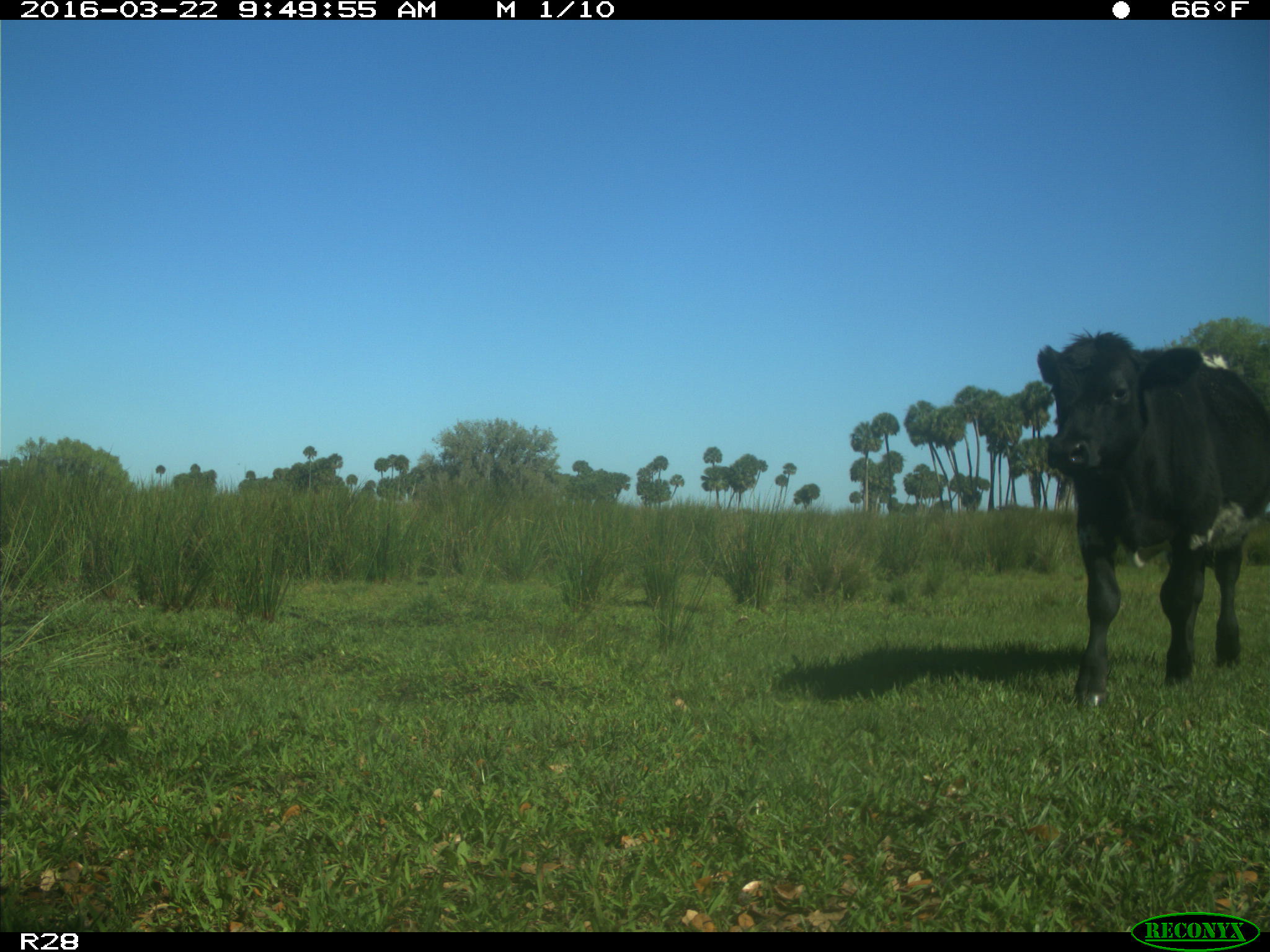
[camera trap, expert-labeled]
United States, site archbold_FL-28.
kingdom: Animalia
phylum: Chordata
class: Mammalia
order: Artiodactyla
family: Bovidae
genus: Bos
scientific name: Bos taurus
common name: domestic cow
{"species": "Bos taurus (domestic cow)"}